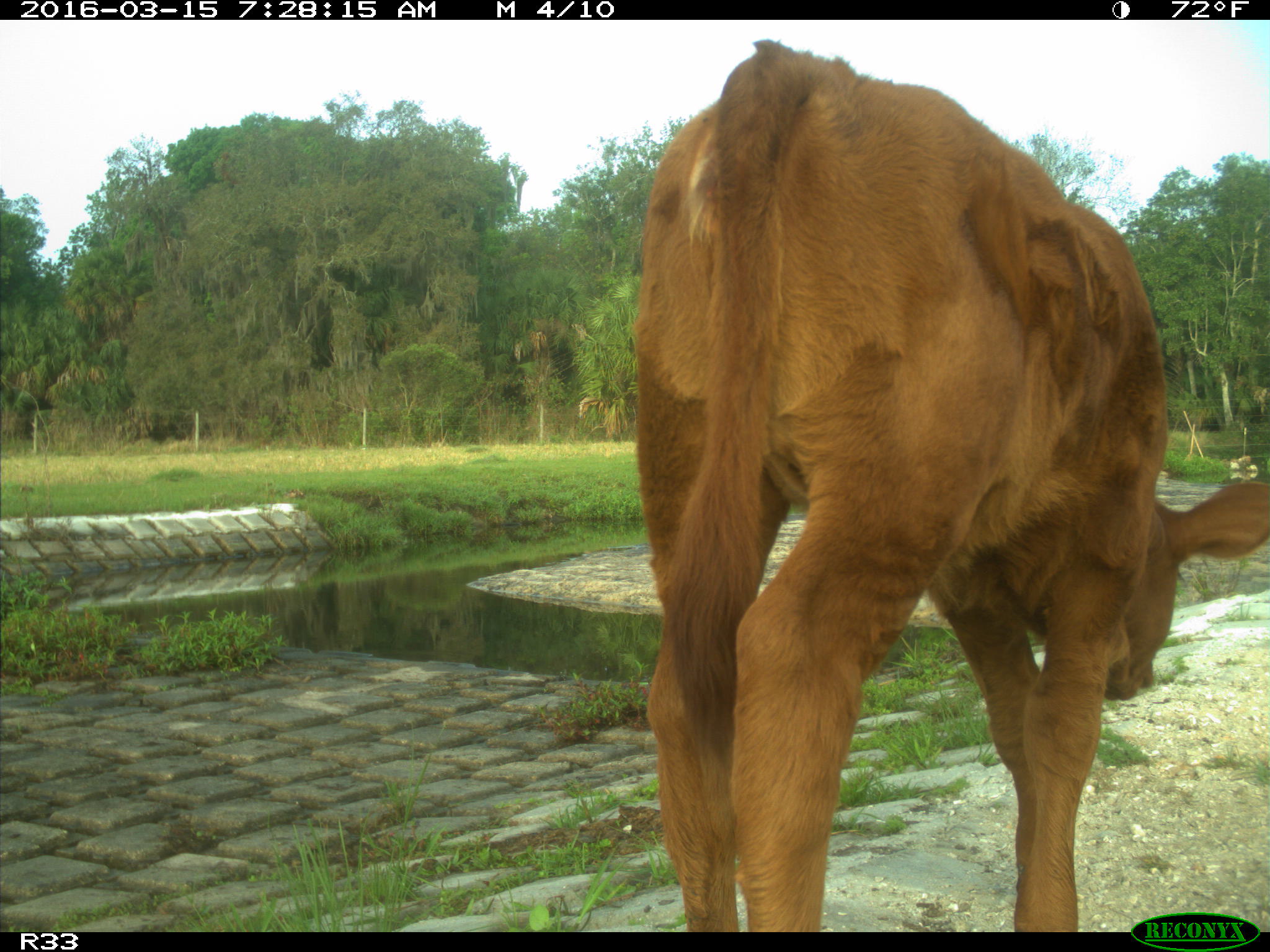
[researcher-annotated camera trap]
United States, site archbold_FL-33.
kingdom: Animalia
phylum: Chordata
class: Mammalia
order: Artiodactyla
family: Bovidae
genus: Bos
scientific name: Bos taurus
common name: domestic cow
Bos taurus (domestic cow).